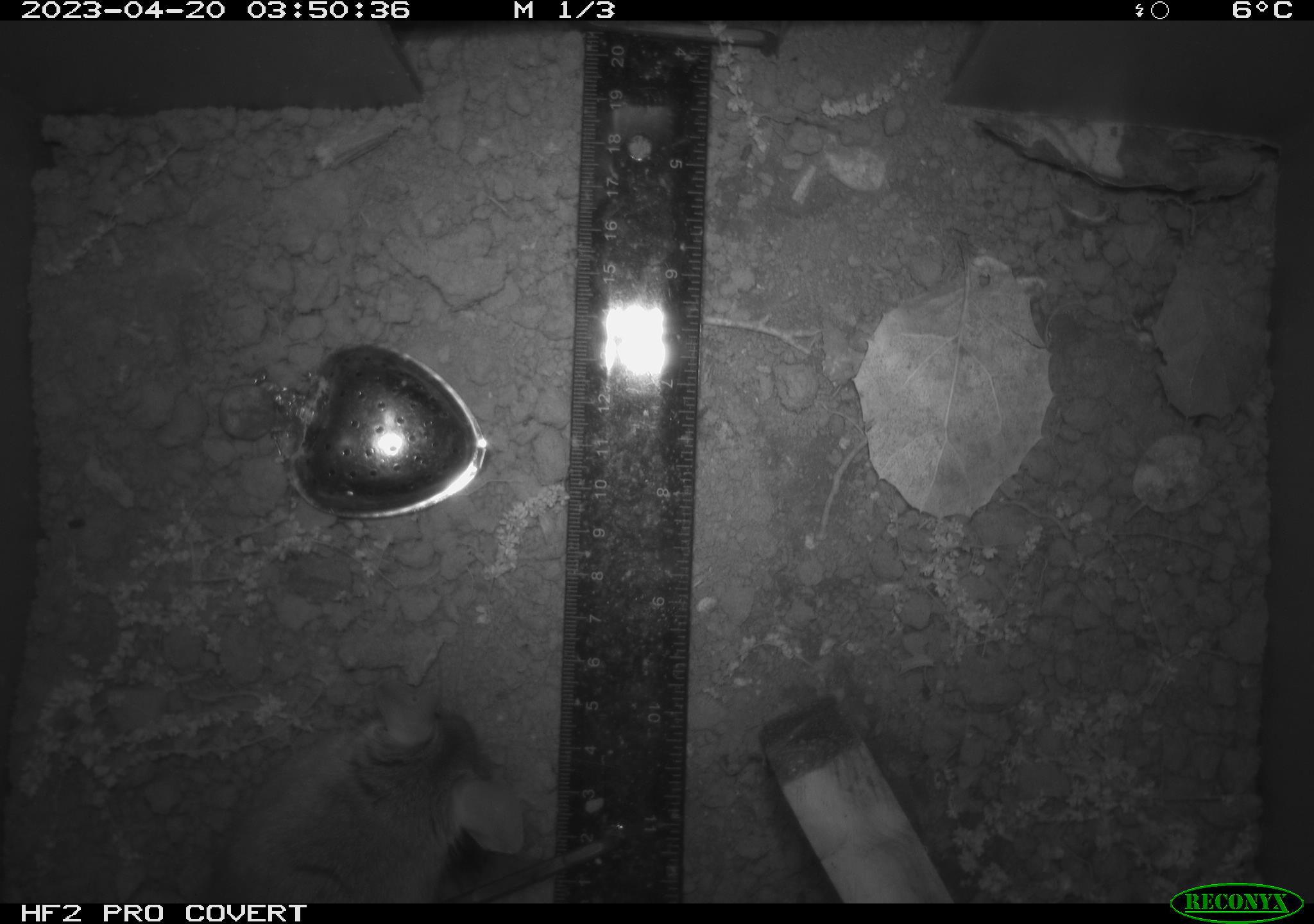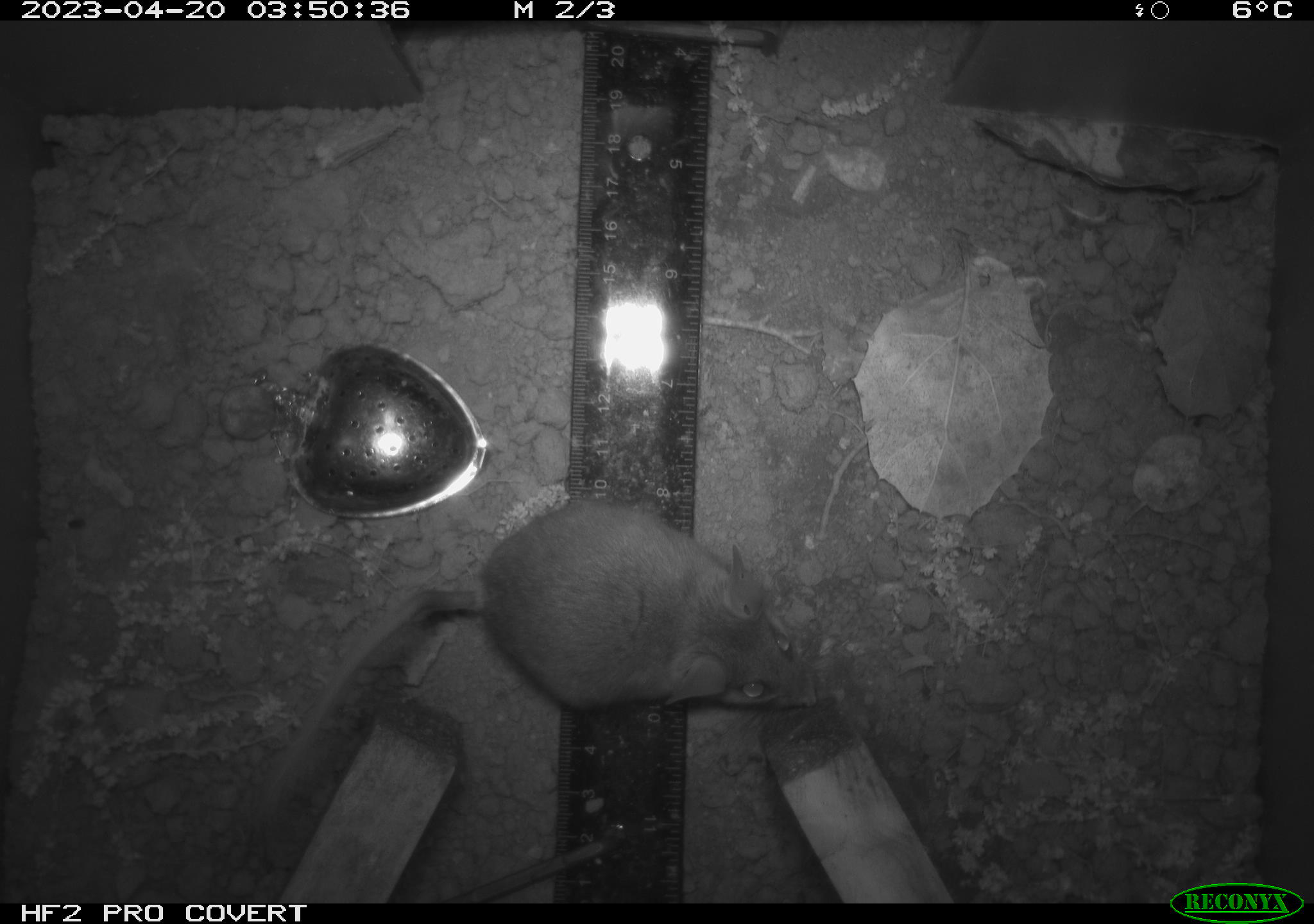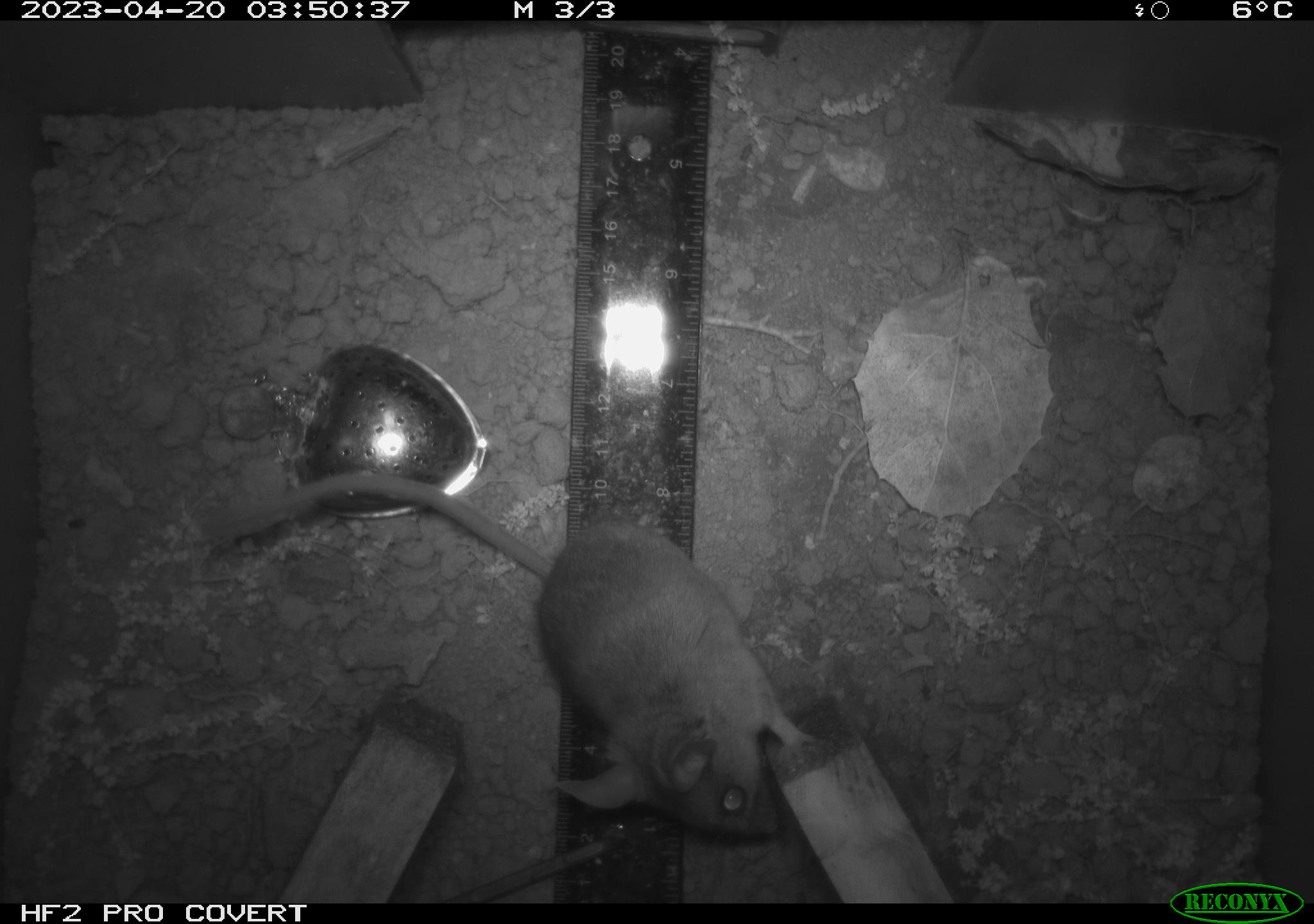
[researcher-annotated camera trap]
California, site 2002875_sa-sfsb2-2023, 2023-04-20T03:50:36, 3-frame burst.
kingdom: Animalia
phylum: Chordata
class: Mammalia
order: Rodentia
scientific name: Rodentia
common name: mouse species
Mouse species (Rodentia).